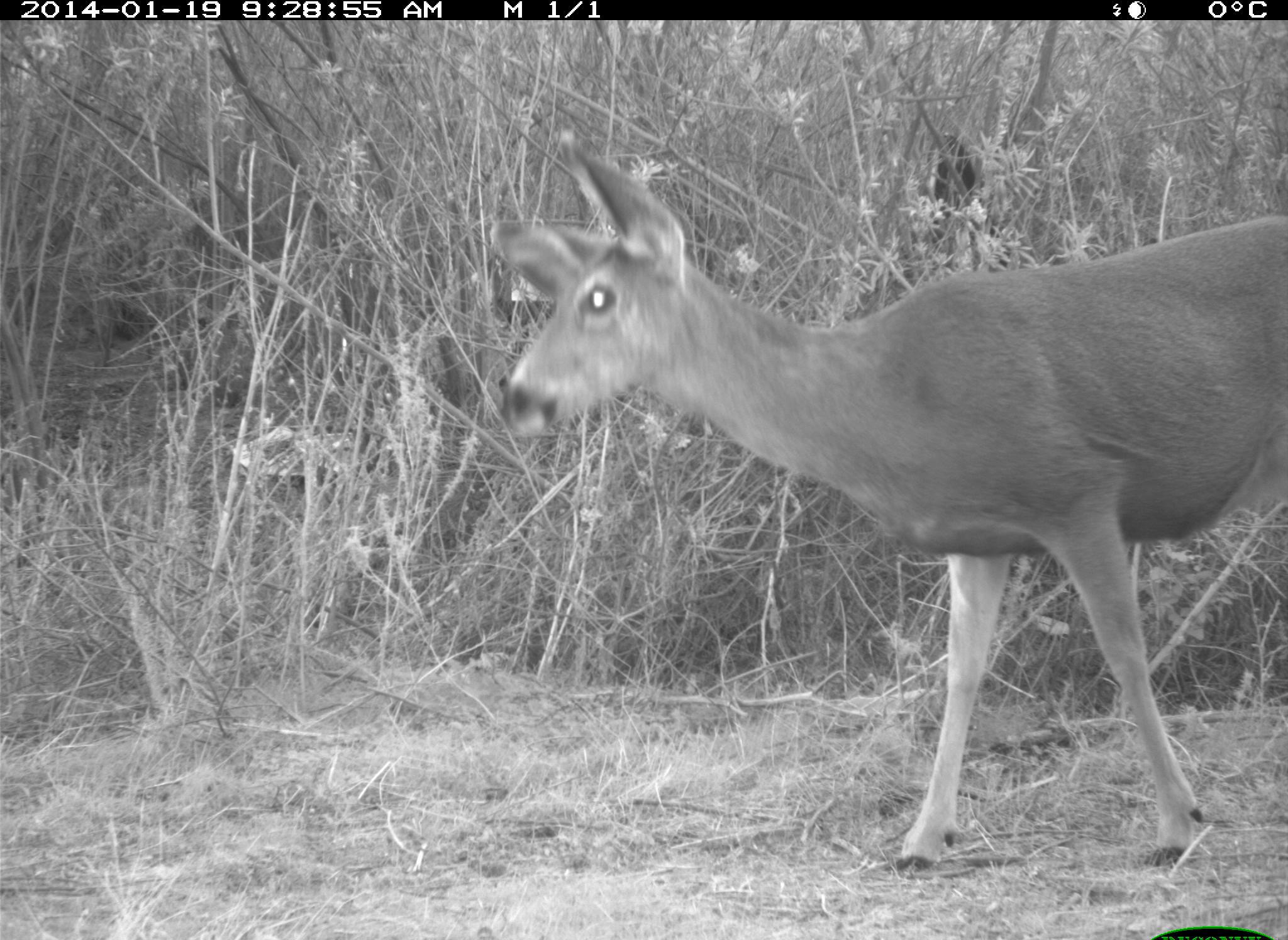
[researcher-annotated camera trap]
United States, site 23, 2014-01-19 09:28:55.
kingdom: Animalia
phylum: Chordata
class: Mammalia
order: Artiodactyla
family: Cervidae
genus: Odocoileus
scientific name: Odocoileus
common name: deer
Deer (Odocoileus).